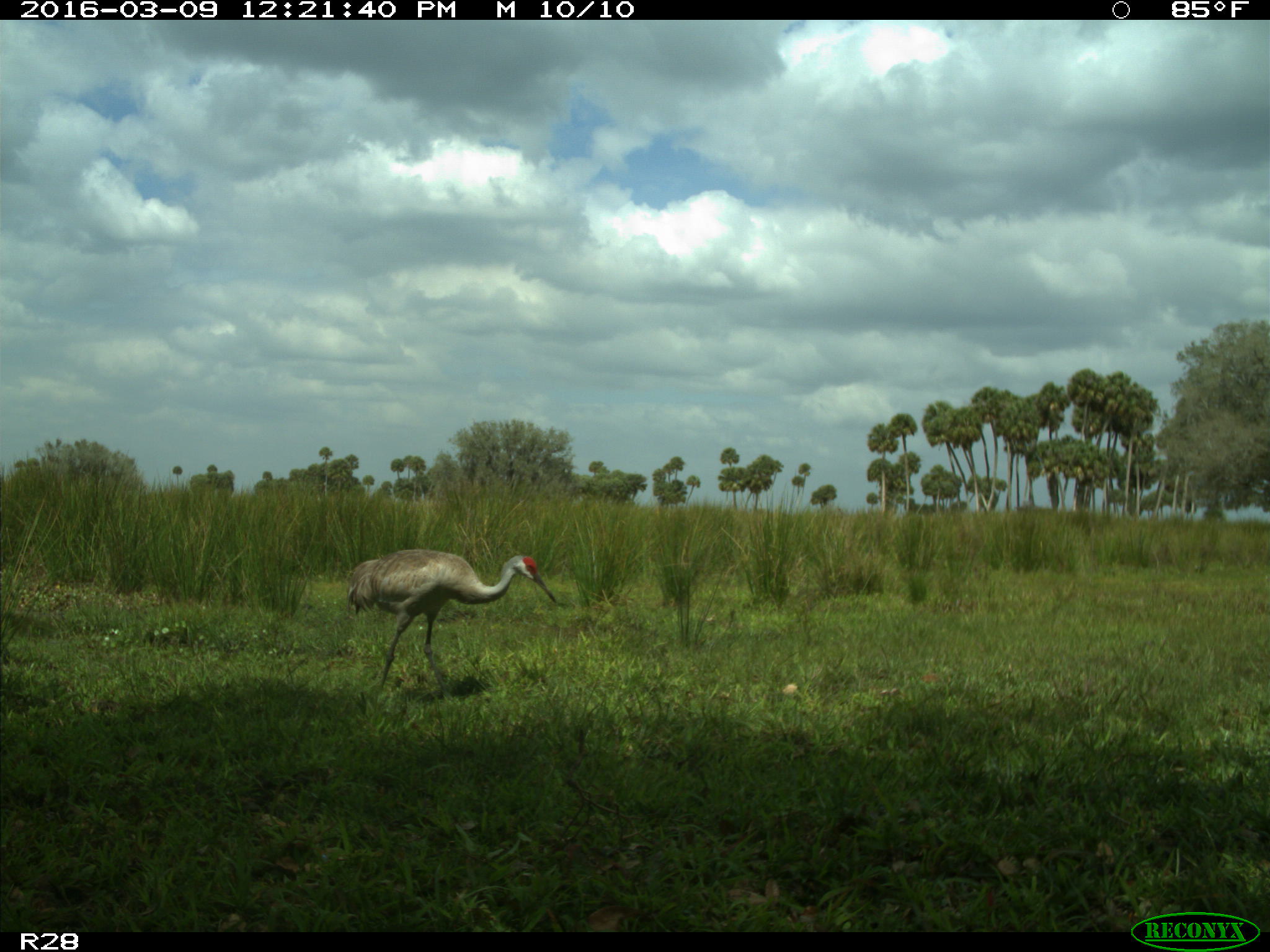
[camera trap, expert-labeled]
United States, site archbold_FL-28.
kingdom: Animalia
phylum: Chordata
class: Aves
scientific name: Aves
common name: birds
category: unidentified bird